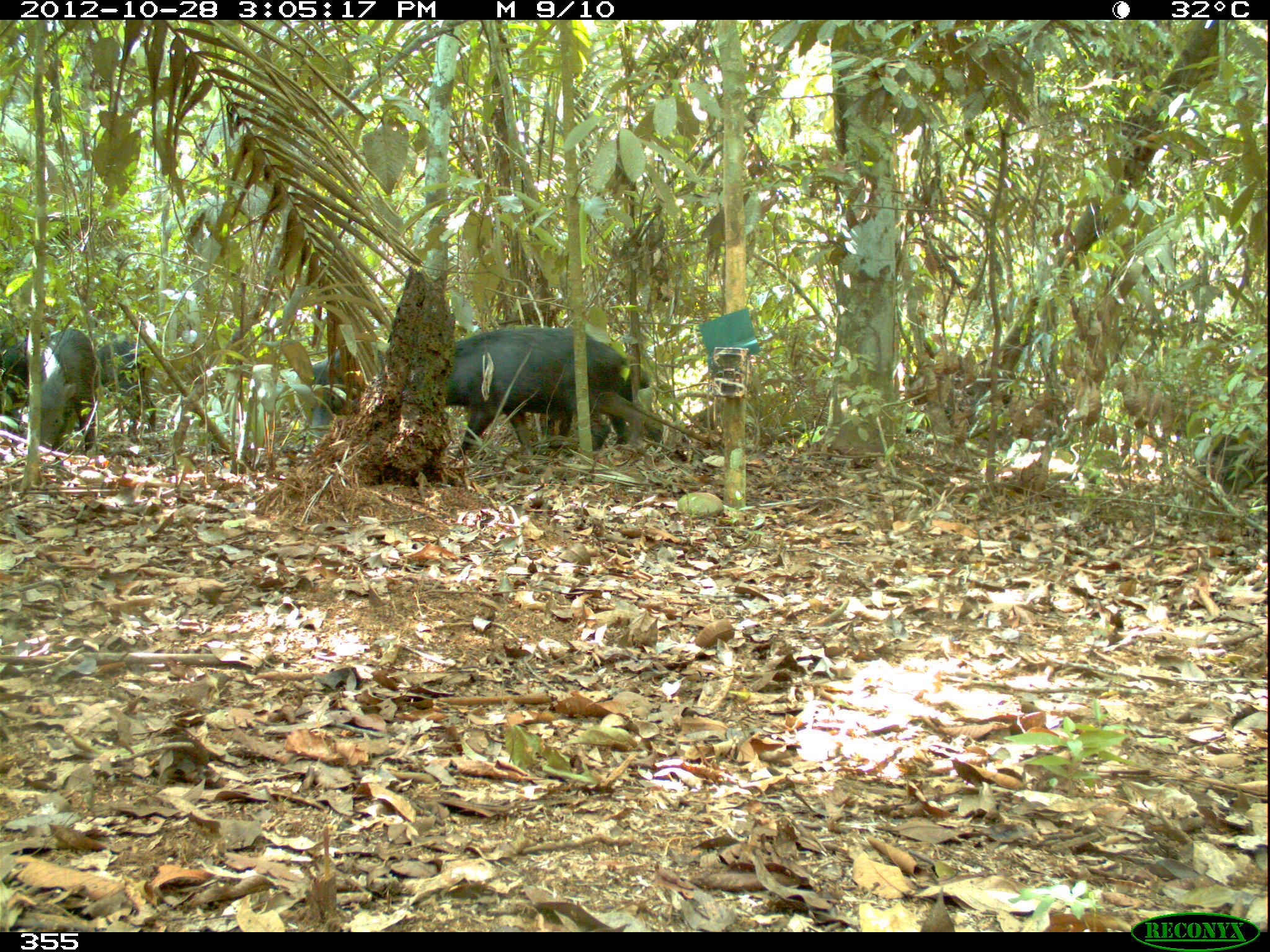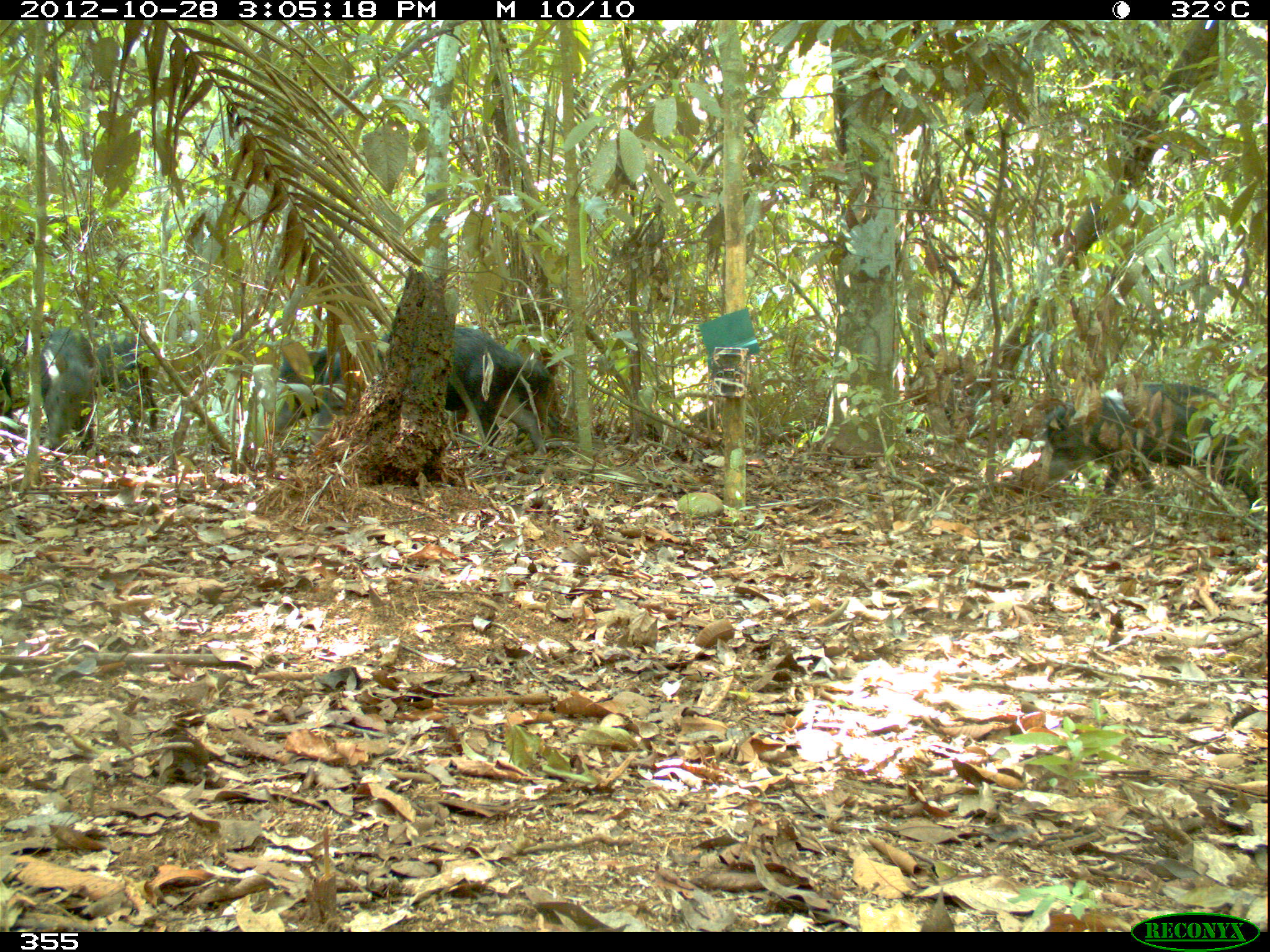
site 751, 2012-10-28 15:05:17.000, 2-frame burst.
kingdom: Animalia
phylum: Chordata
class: Mammalia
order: Artiodactyla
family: Tayassuidae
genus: Tayassu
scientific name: Tayassu pecari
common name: white-lipped peccary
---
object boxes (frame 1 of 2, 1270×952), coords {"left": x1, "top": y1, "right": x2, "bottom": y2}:
tayassu pecari: {"left": 443, "top": 323, "right": 626, "bottom": 453}; {"left": 539, "top": 364, "right": 664, "bottom": 450}; {"left": 37, "top": 325, "right": 100, "bottom": 459}; {"left": 310, "top": 338, "right": 384, "bottom": 443}; {"left": 95, "top": 330, "right": 156, "bottom": 442}; {"left": 0, "top": 330, "right": 27, "bottom": 435}